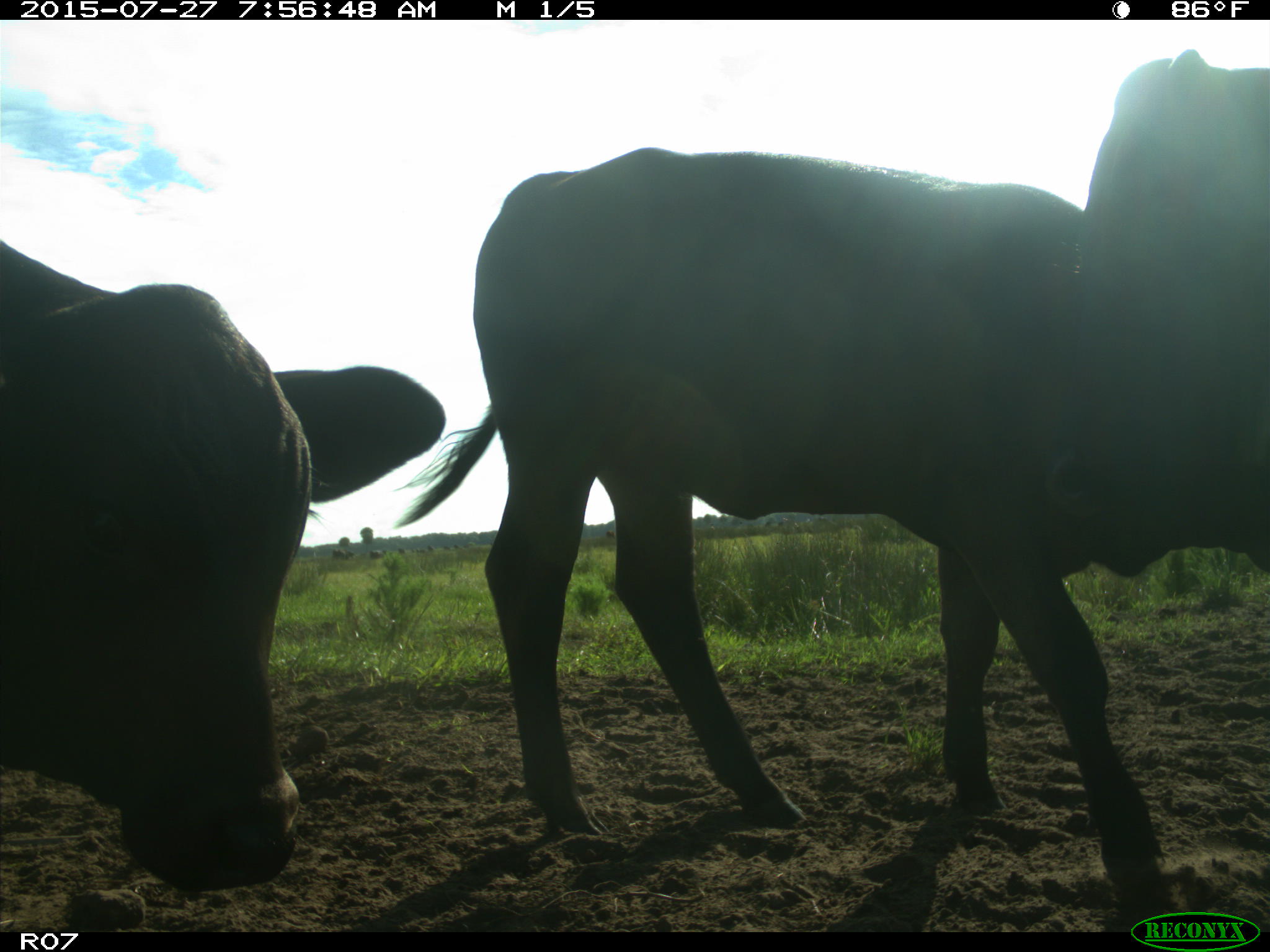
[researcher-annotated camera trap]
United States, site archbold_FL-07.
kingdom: Animalia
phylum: Chordata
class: Mammalia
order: Artiodactyla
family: Bovidae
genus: Bos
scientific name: Bos taurus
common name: domestic cow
Bos taurus (domestic cow).